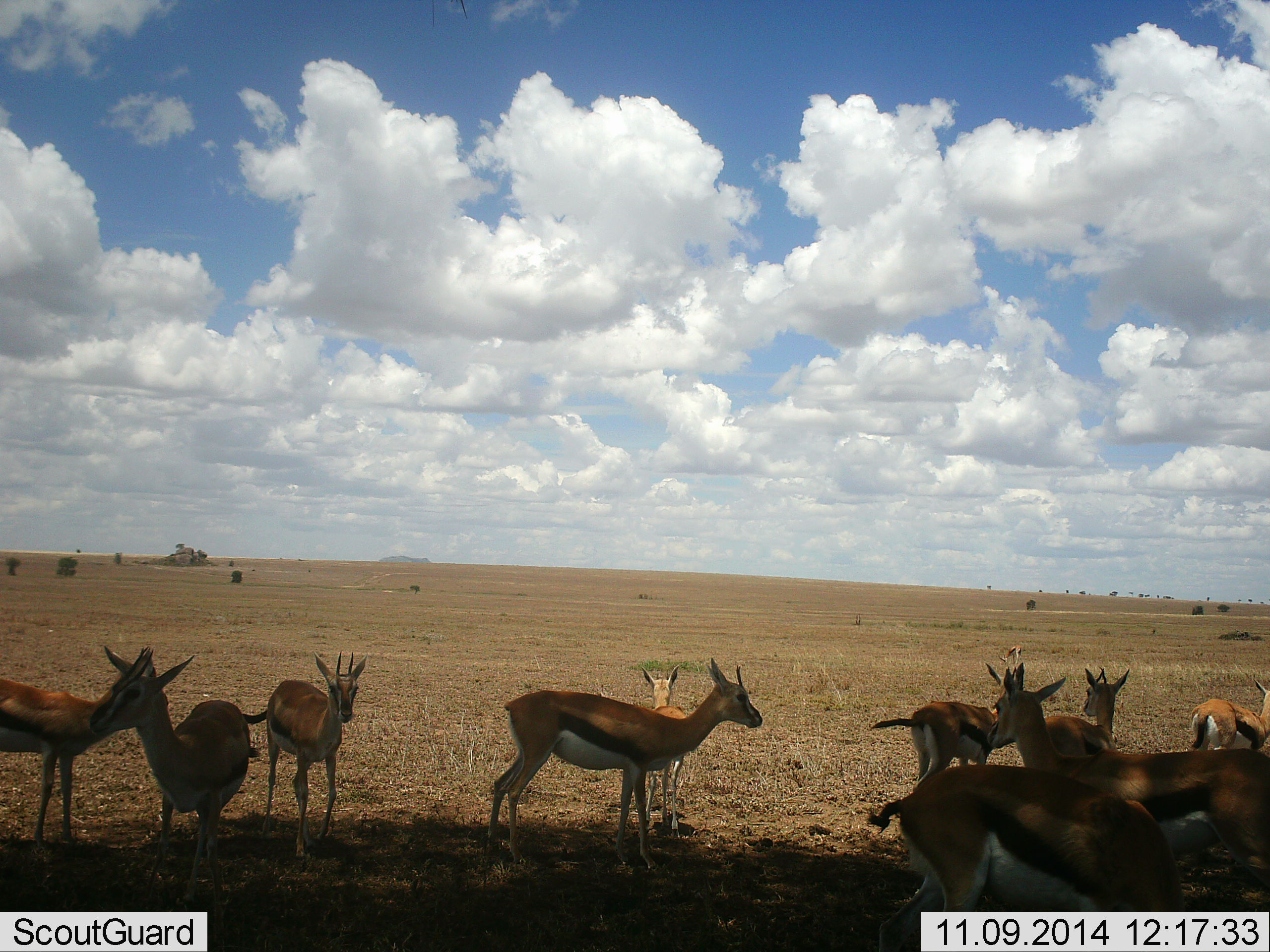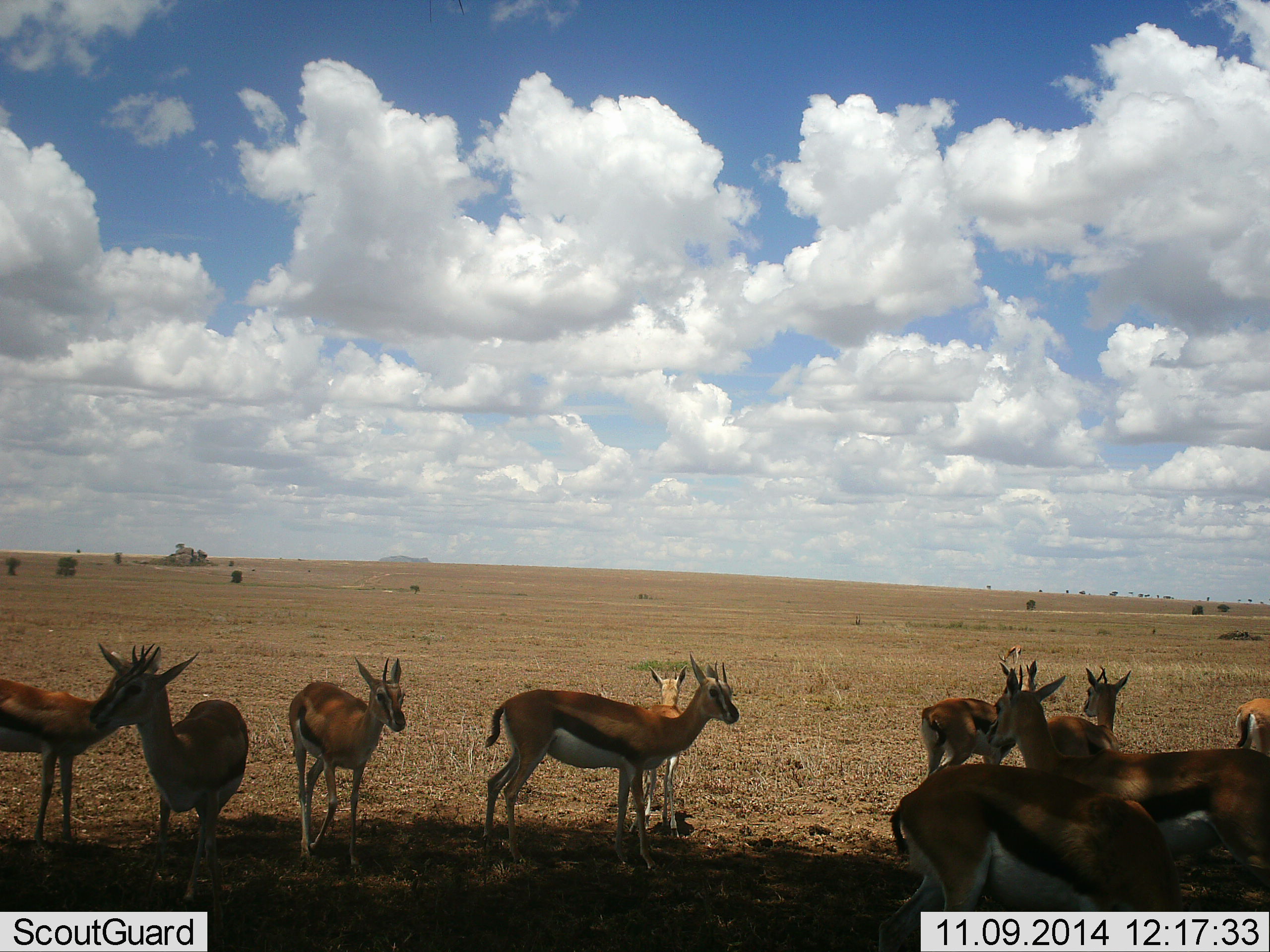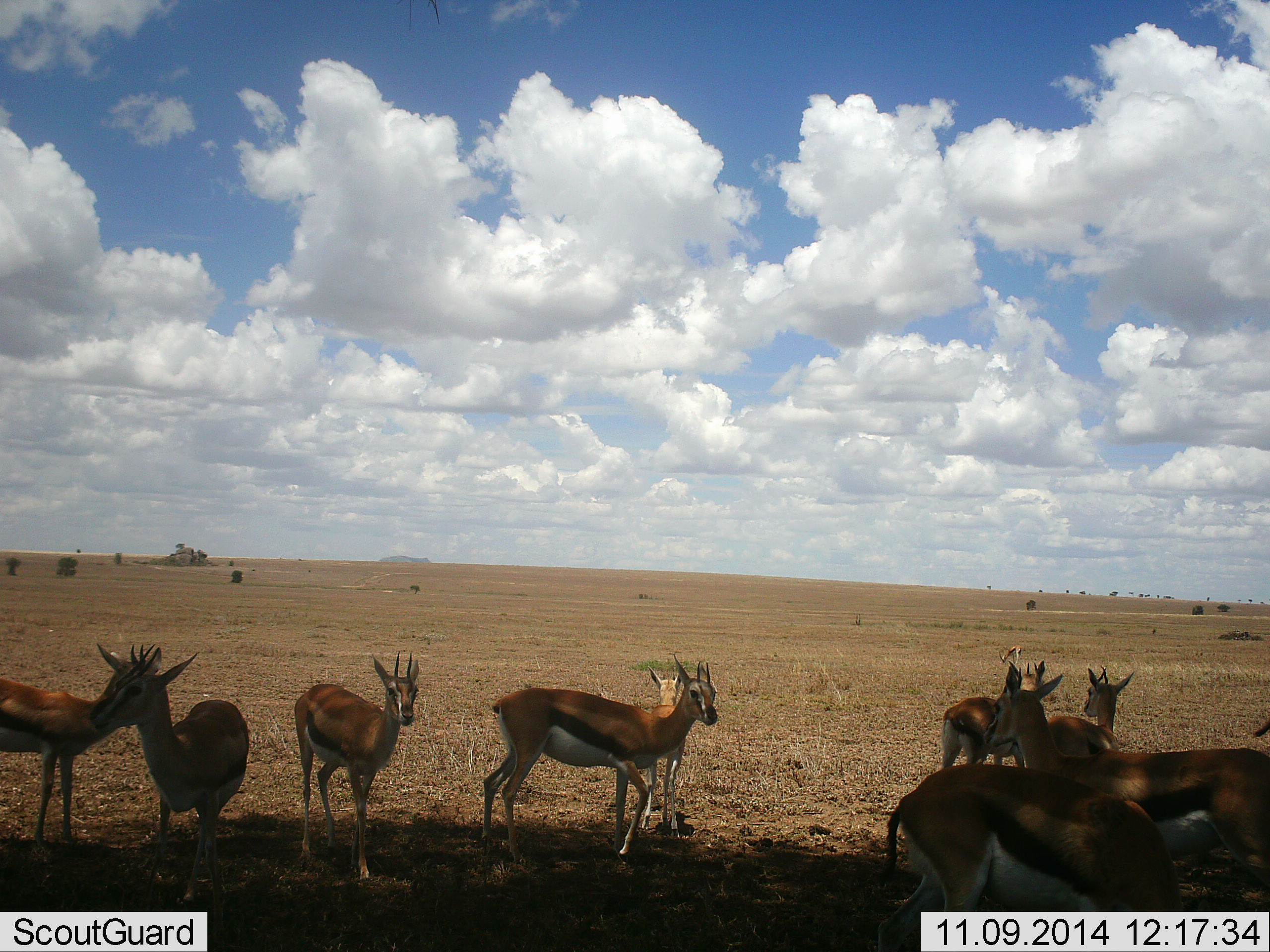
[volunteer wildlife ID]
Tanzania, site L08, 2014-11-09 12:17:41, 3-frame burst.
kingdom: Animalia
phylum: Chordata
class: Mammalia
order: Artiodactyla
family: Bovidae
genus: Eudorcas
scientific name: Eudorcas thomsonii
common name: thomson's gazelle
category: gazellethomsons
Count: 10.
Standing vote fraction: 90%.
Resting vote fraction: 10%.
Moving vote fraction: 40%.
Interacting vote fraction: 10%.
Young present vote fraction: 0%.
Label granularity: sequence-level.